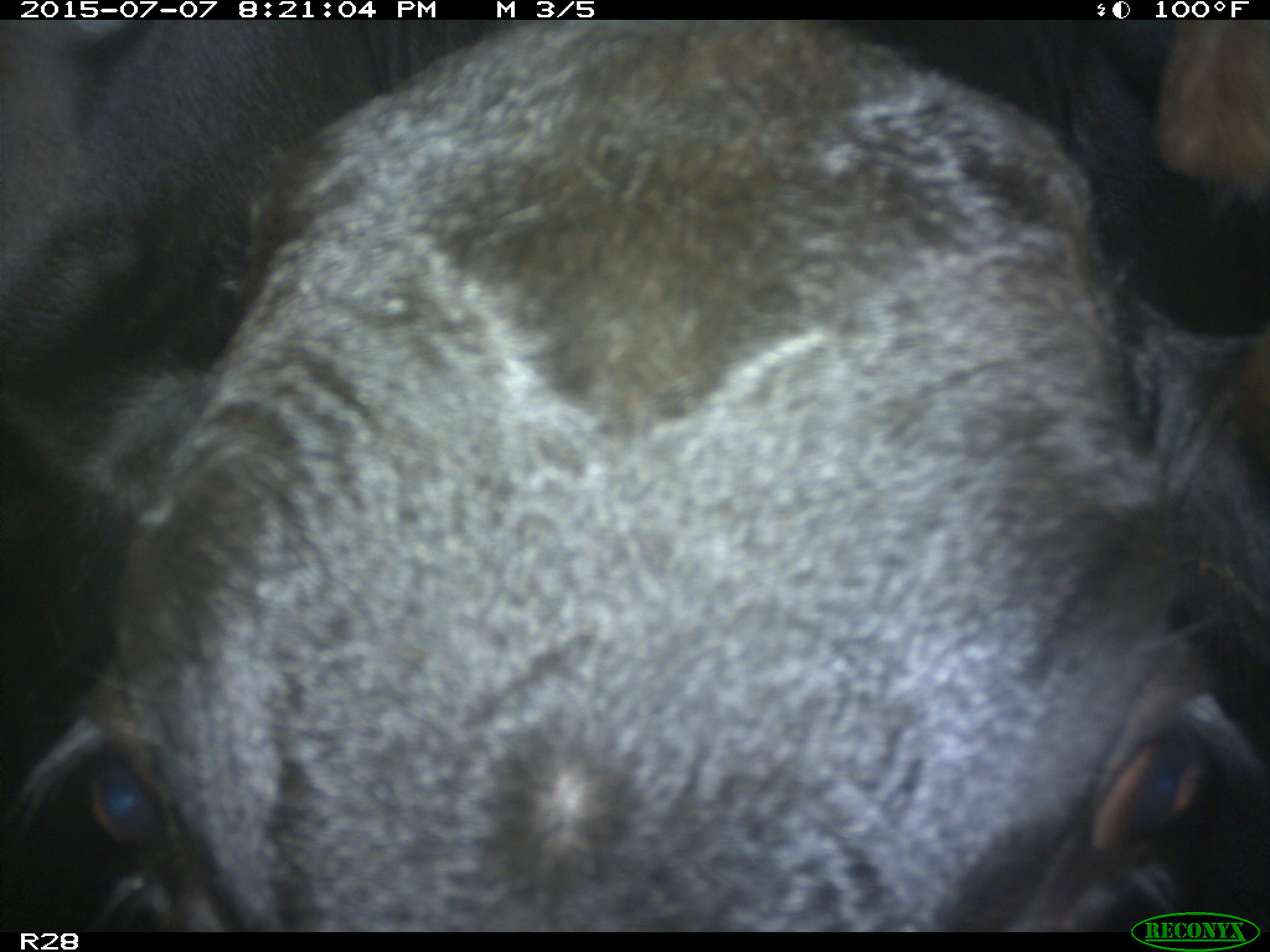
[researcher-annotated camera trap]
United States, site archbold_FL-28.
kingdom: Animalia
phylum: Chordata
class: Mammalia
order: Artiodactyla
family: Bovidae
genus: Bos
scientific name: Bos taurus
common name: domestic cow